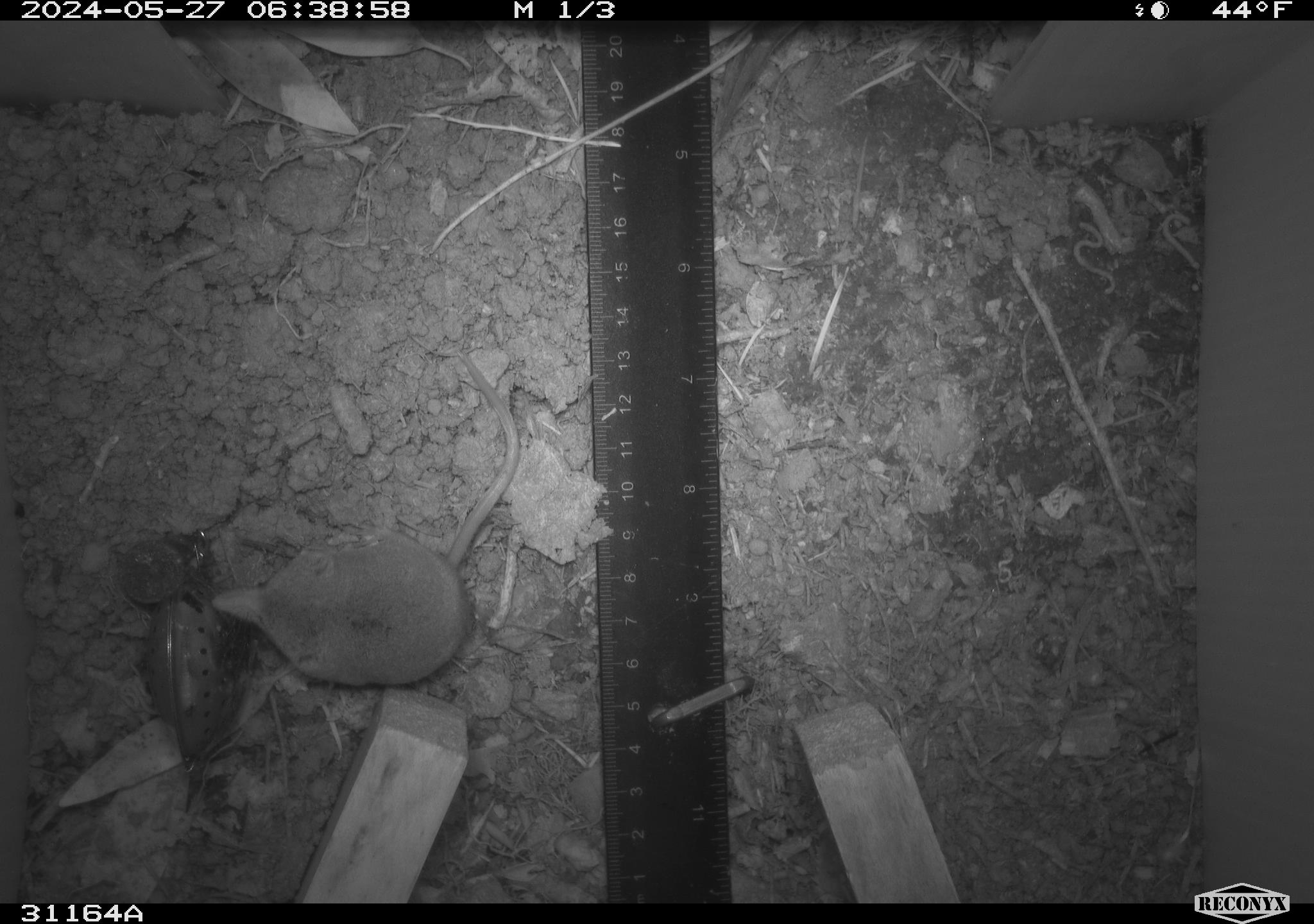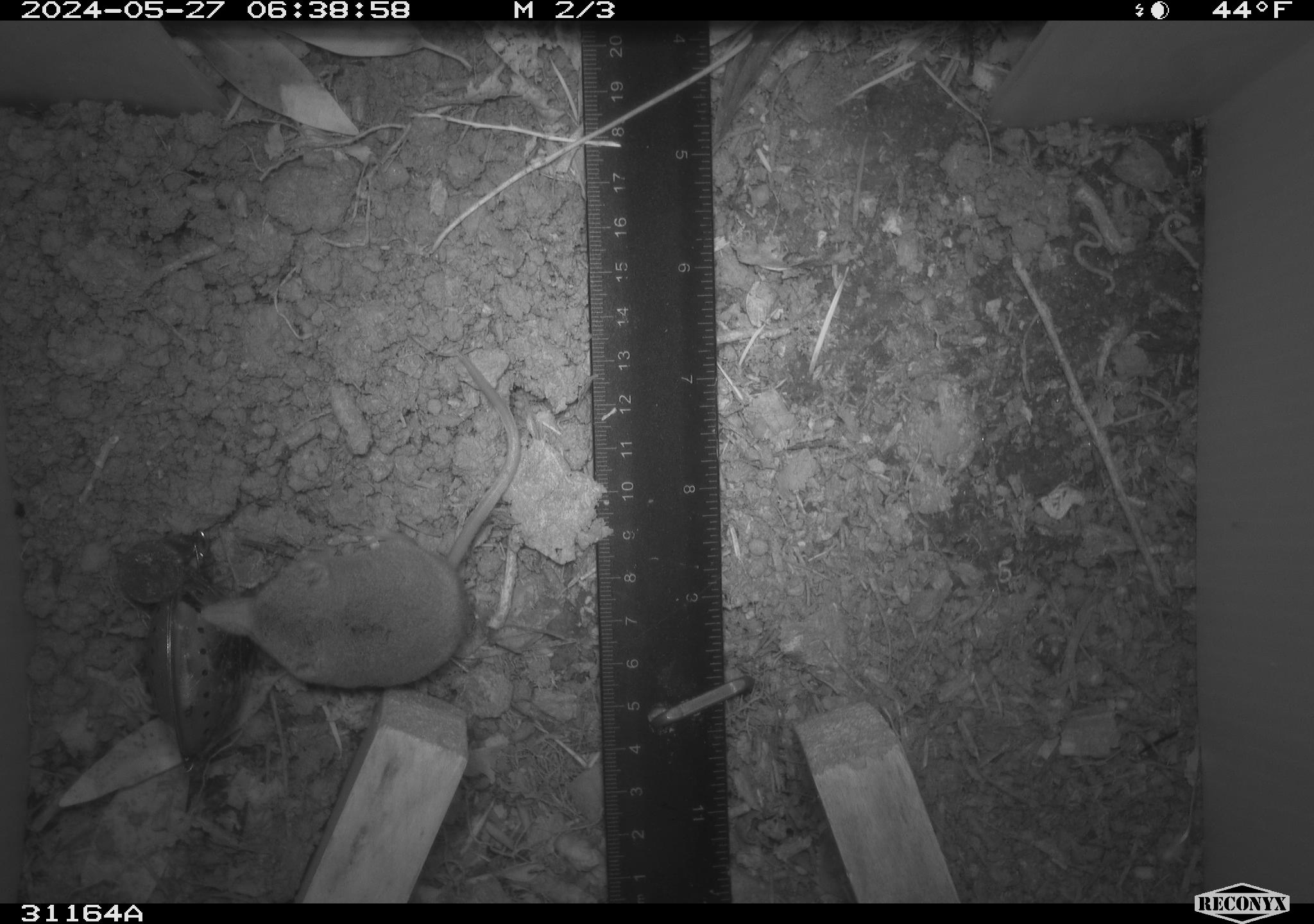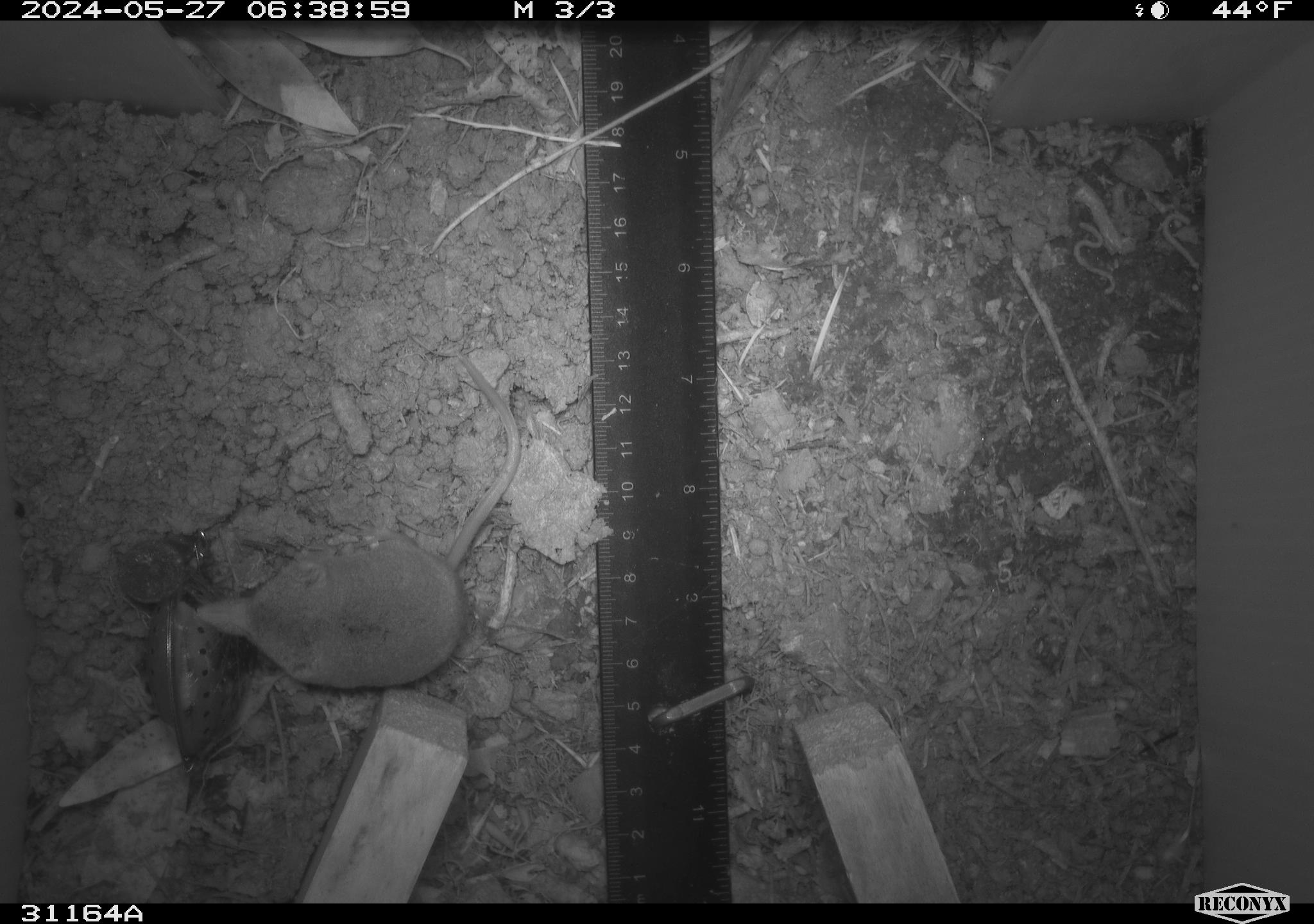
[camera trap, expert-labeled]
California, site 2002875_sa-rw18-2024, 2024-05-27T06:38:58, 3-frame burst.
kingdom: Animalia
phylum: Chordata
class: Mammalia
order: Eulipotyphla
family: Soricidae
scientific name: Soricidae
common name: shrews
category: soricidae family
Soricidae family (shrews) (Soricidae).